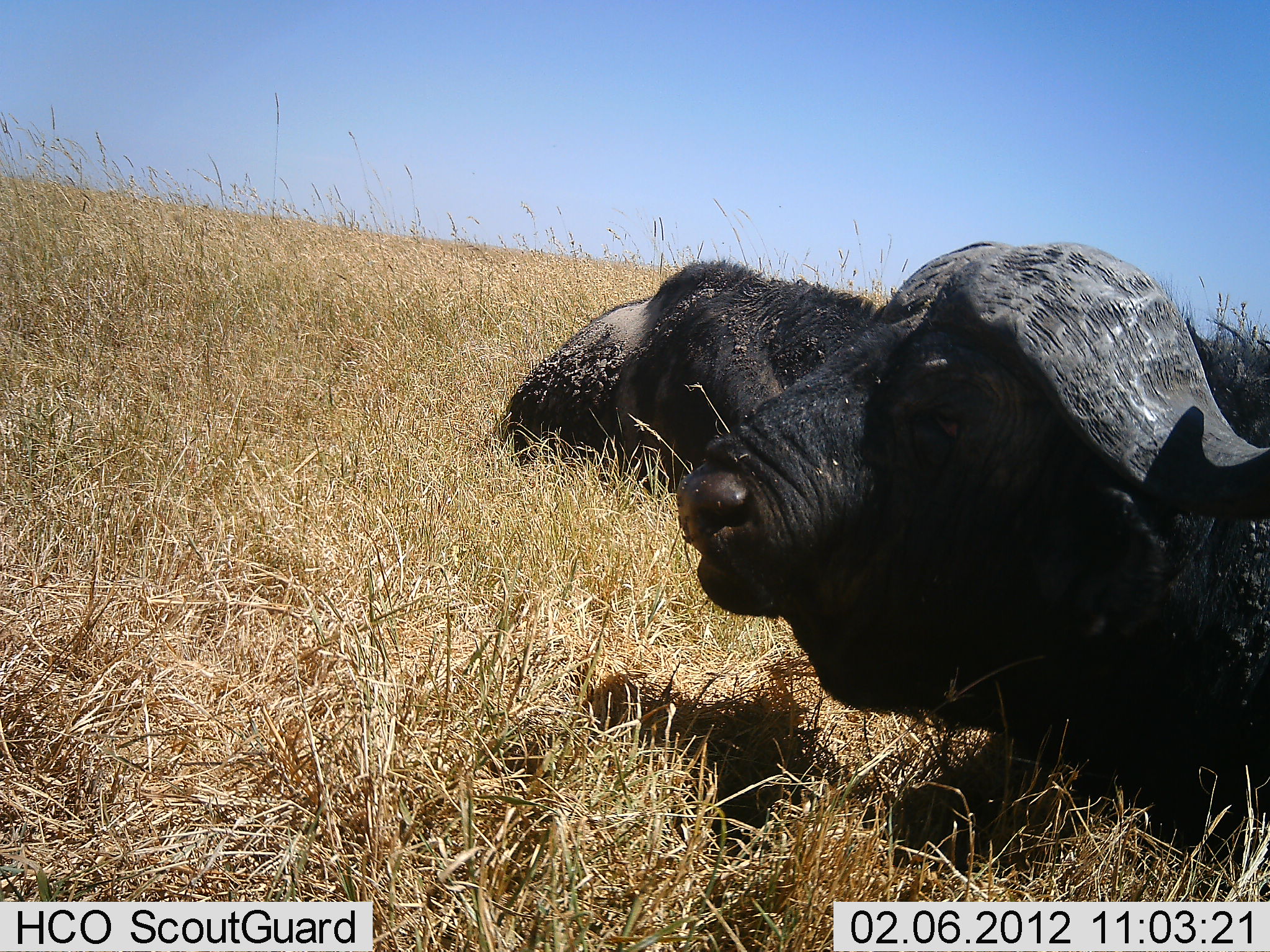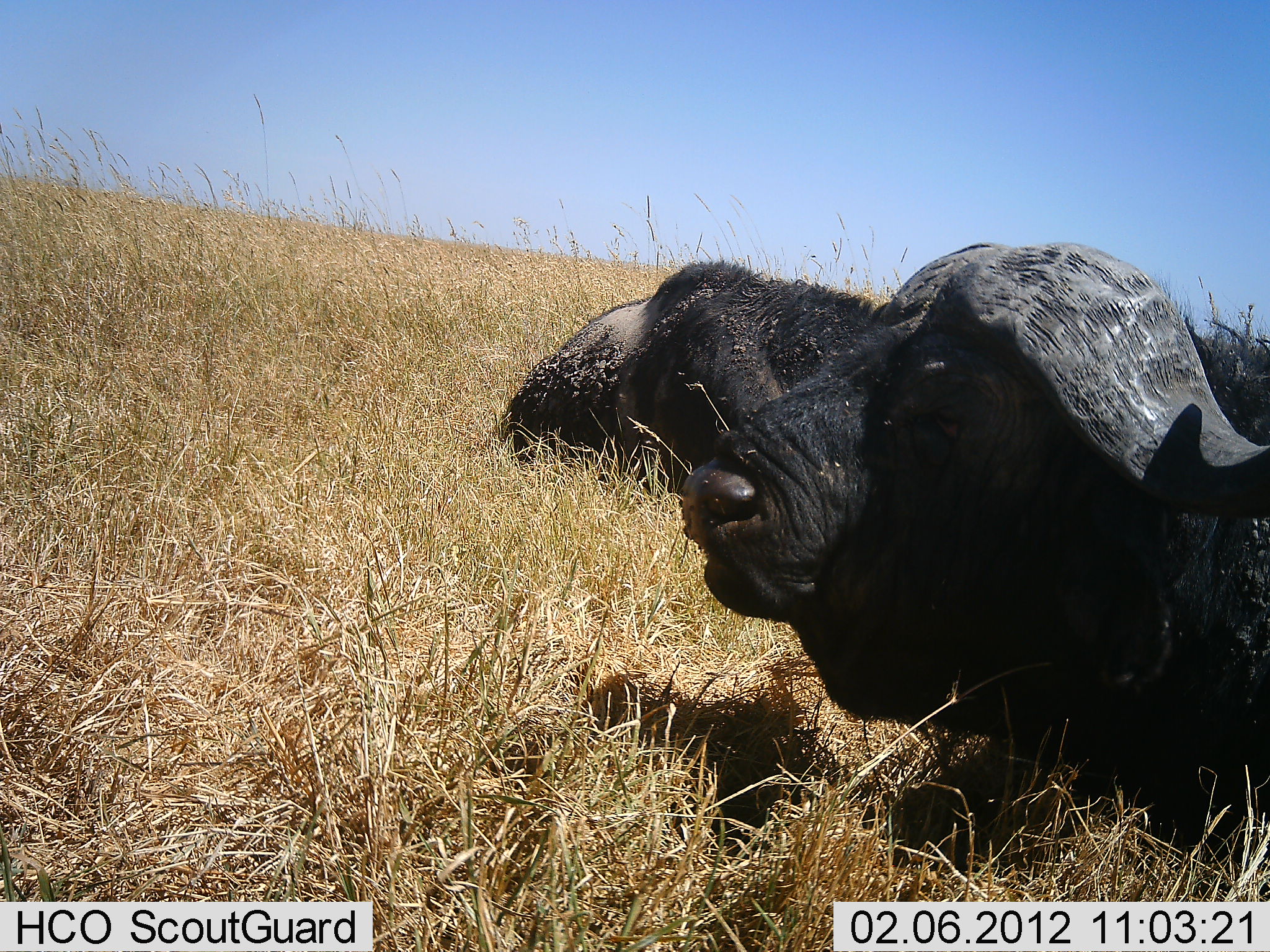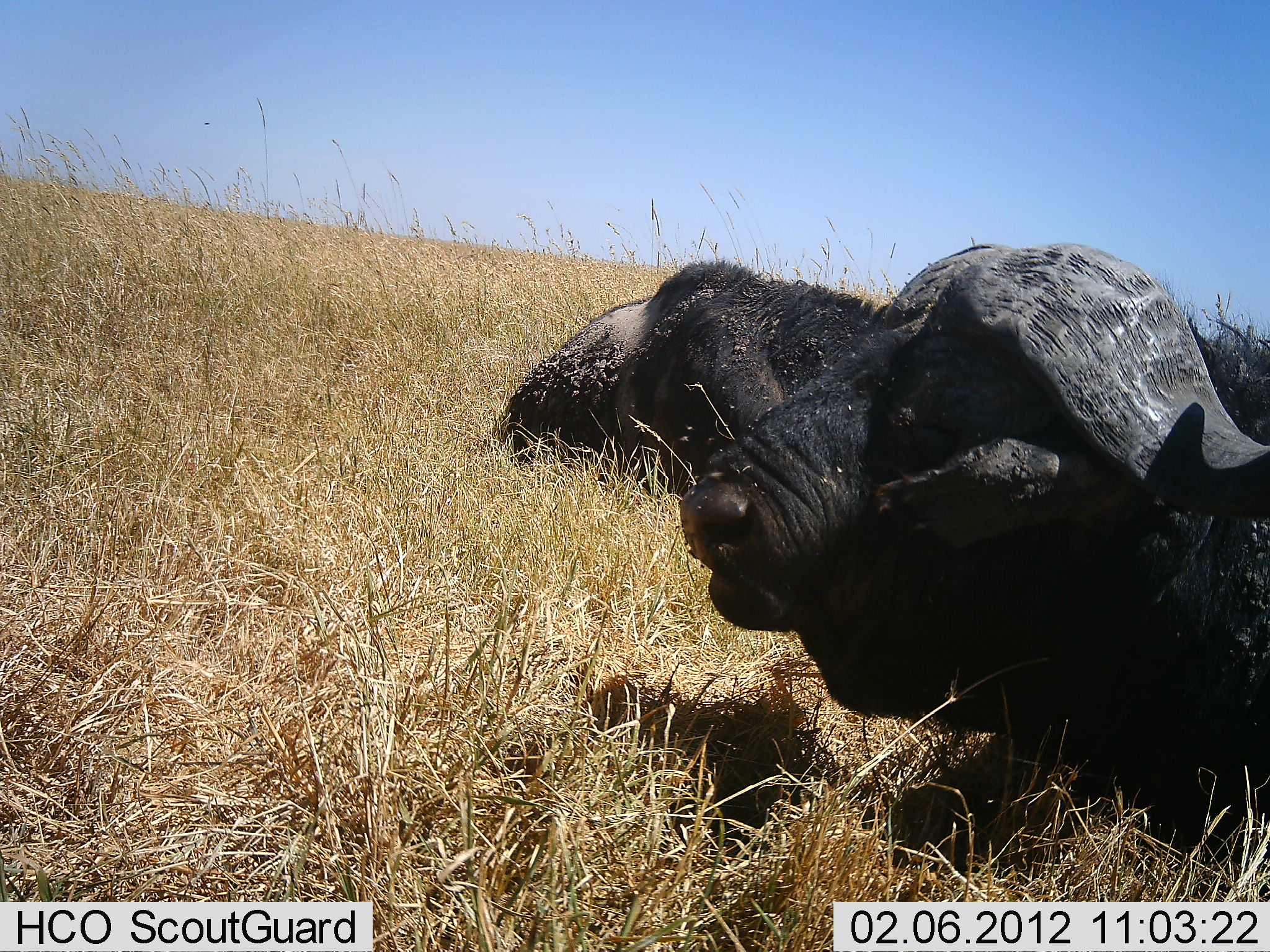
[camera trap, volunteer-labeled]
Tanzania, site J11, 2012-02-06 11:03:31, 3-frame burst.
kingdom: Animalia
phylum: Chordata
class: Mammalia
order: Artiodactyla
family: Bovidae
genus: Syncerus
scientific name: Syncerus caffer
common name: cape buffalo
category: buffalo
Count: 2.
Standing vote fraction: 0%.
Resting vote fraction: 100%.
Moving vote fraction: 0%.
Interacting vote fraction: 0%.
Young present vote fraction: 0%.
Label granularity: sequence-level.